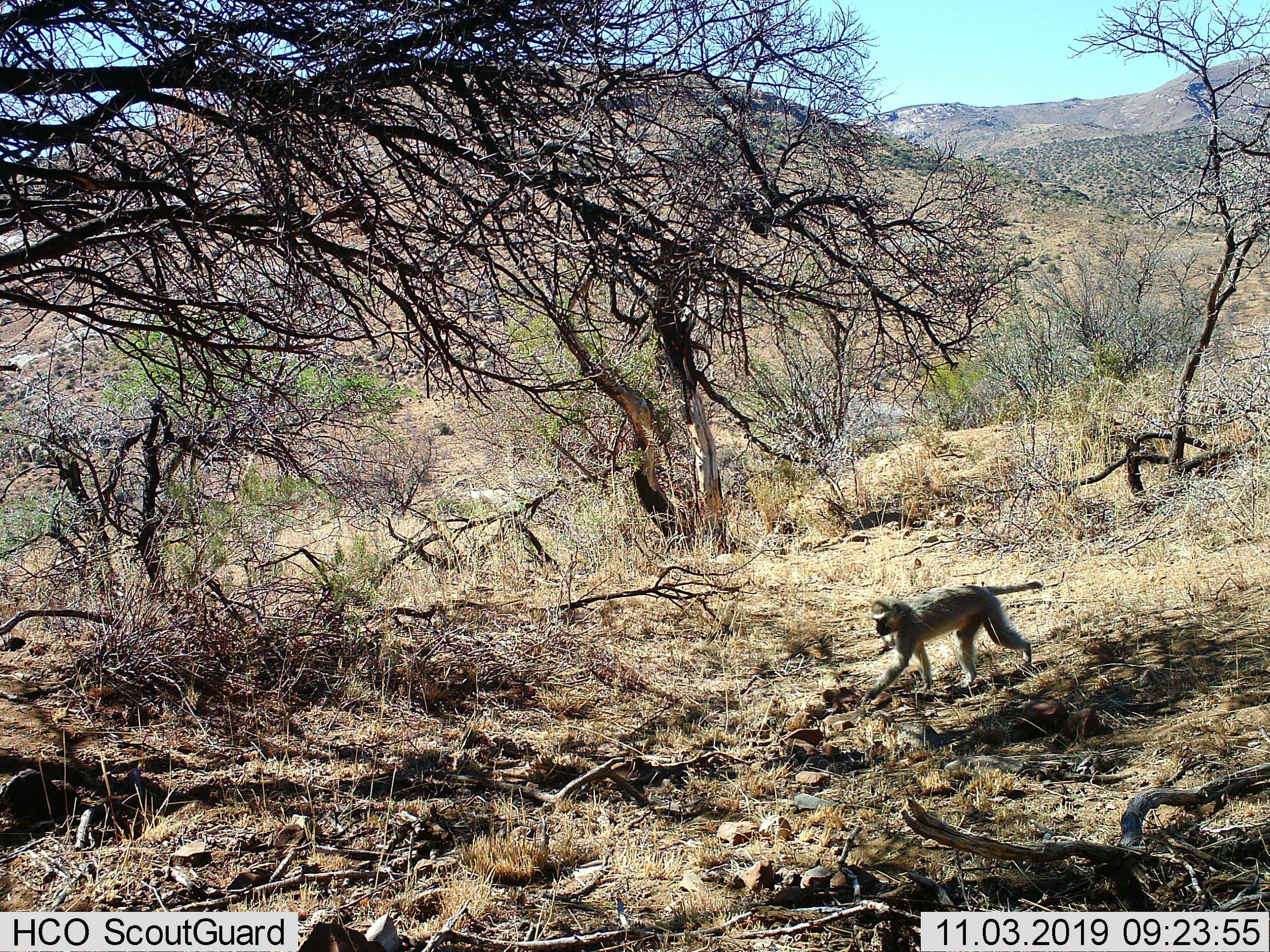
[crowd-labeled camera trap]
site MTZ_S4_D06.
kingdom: Animalia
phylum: Chordata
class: Mammalia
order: Primates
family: Cercopithecidae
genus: Chlorocebus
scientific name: Chlorocebus pygerythrus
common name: vervet monkey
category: monkeyvervet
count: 1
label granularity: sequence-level